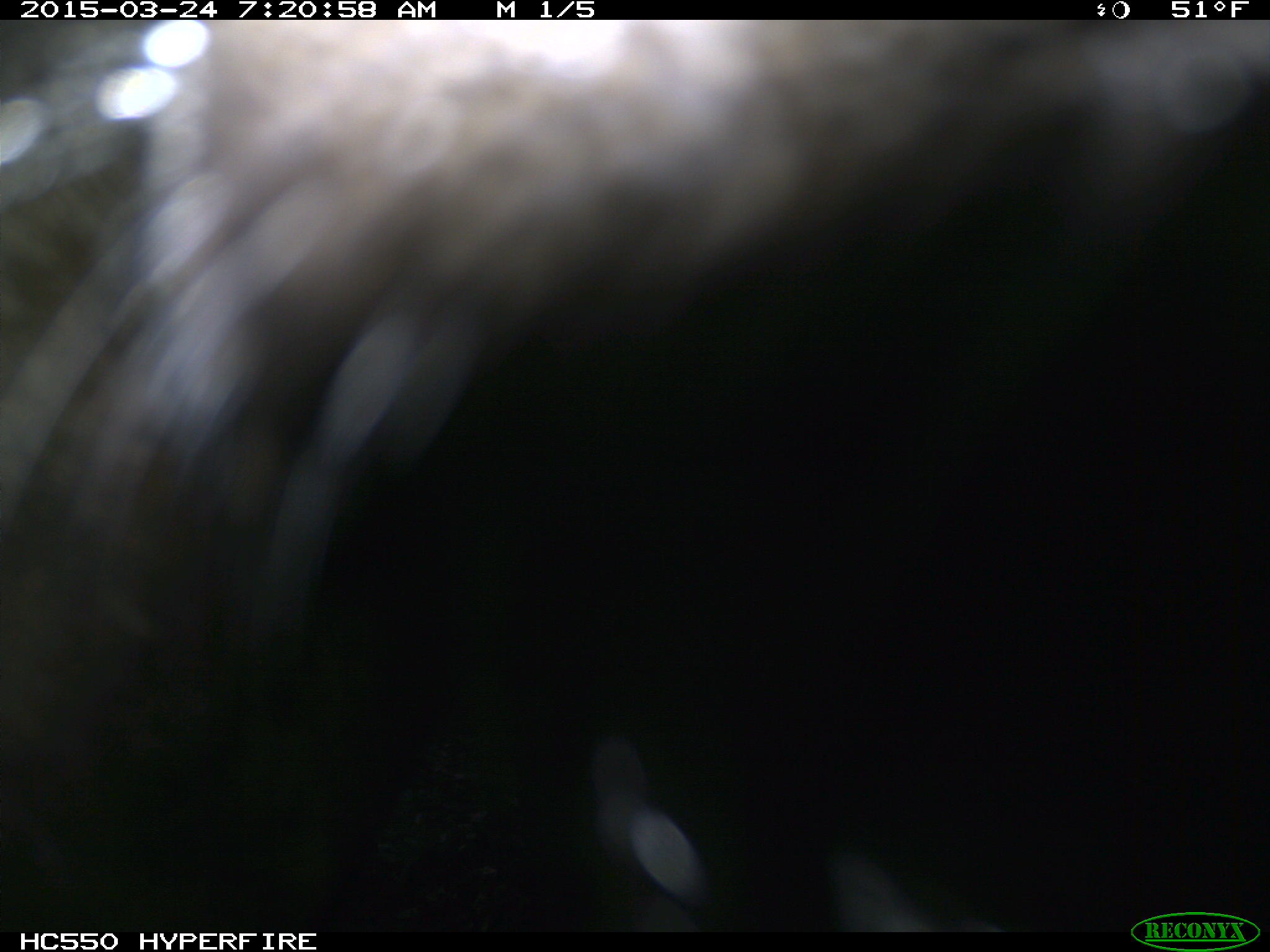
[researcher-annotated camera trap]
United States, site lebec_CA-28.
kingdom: Animalia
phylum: Chordata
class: Mammalia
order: Artiodactyla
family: Bovidae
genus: Bos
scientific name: Bos taurus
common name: domestic cow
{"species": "Bos taurus (domestic cow)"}